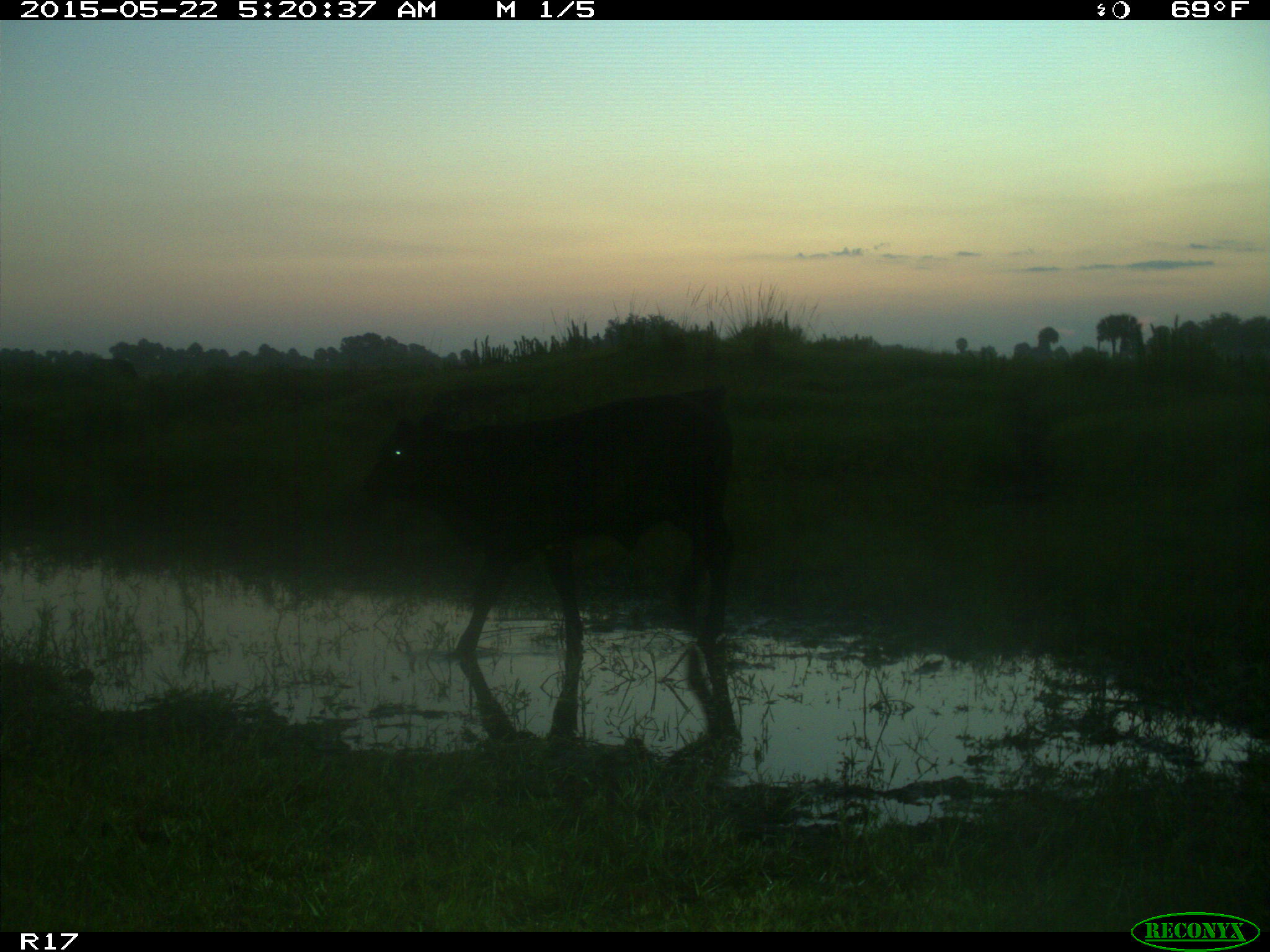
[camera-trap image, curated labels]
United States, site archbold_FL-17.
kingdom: Animalia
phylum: Chordata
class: Mammalia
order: Artiodactyla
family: Bovidae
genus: Bos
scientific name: Bos taurus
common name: domestic cow